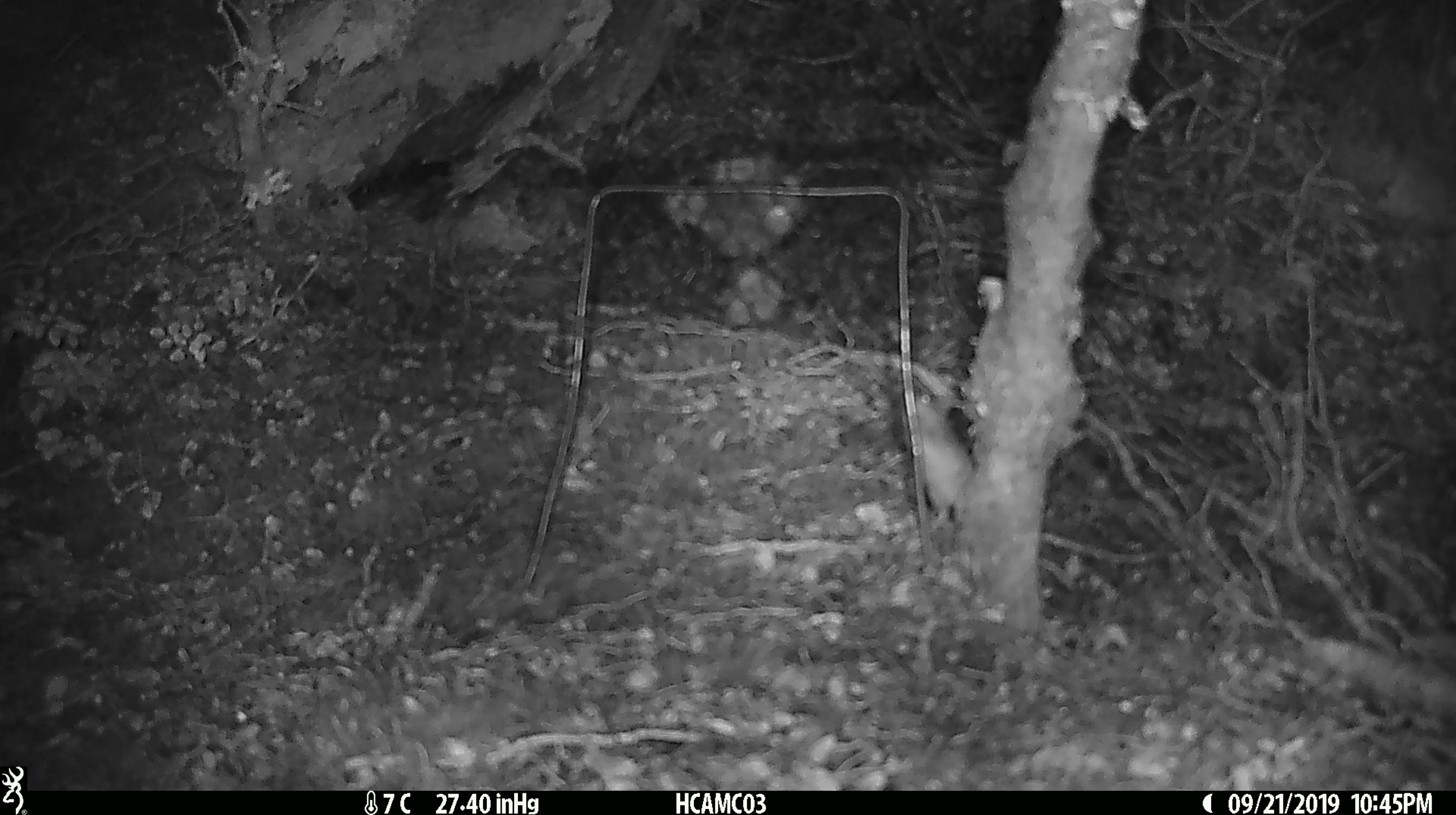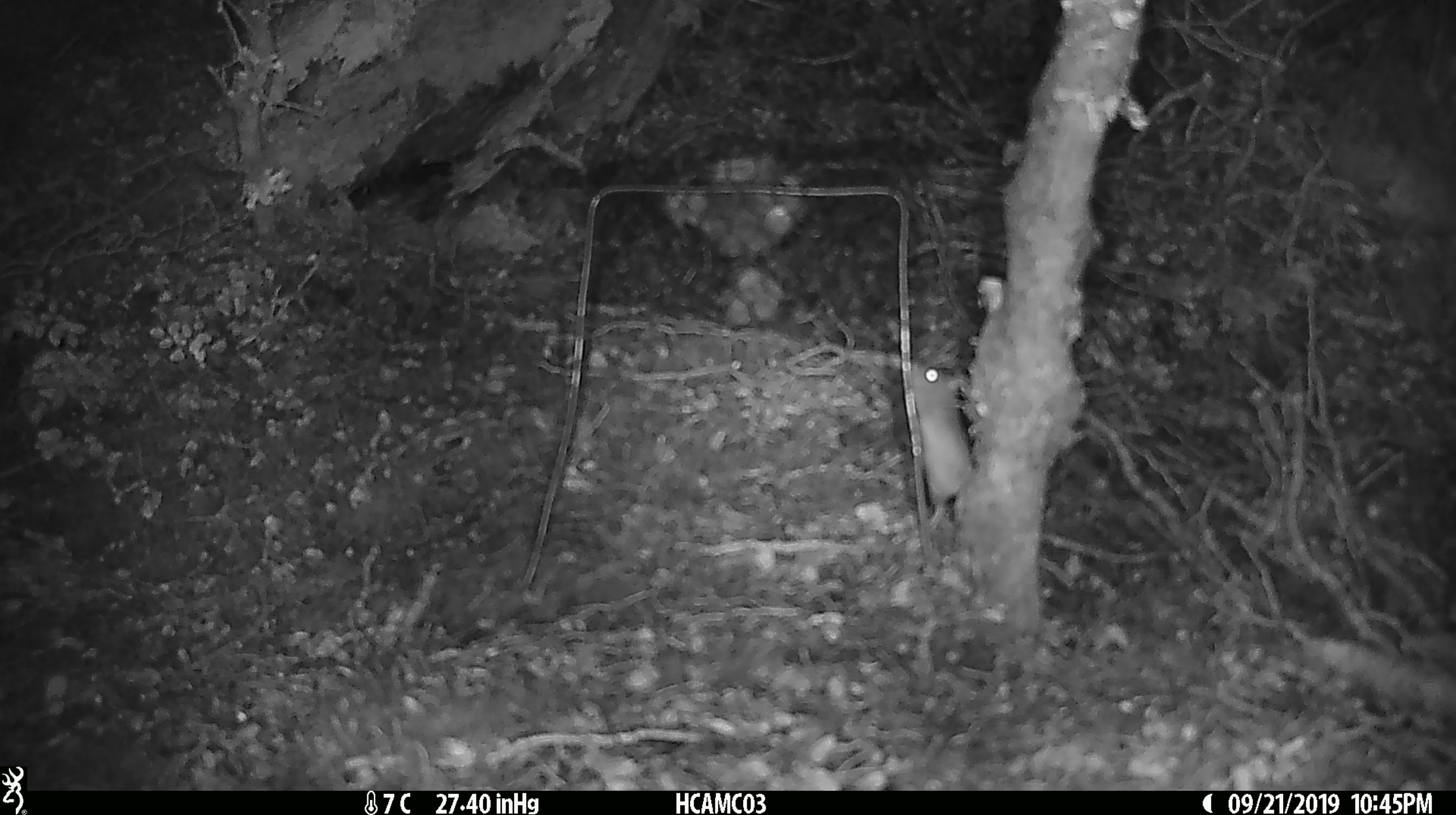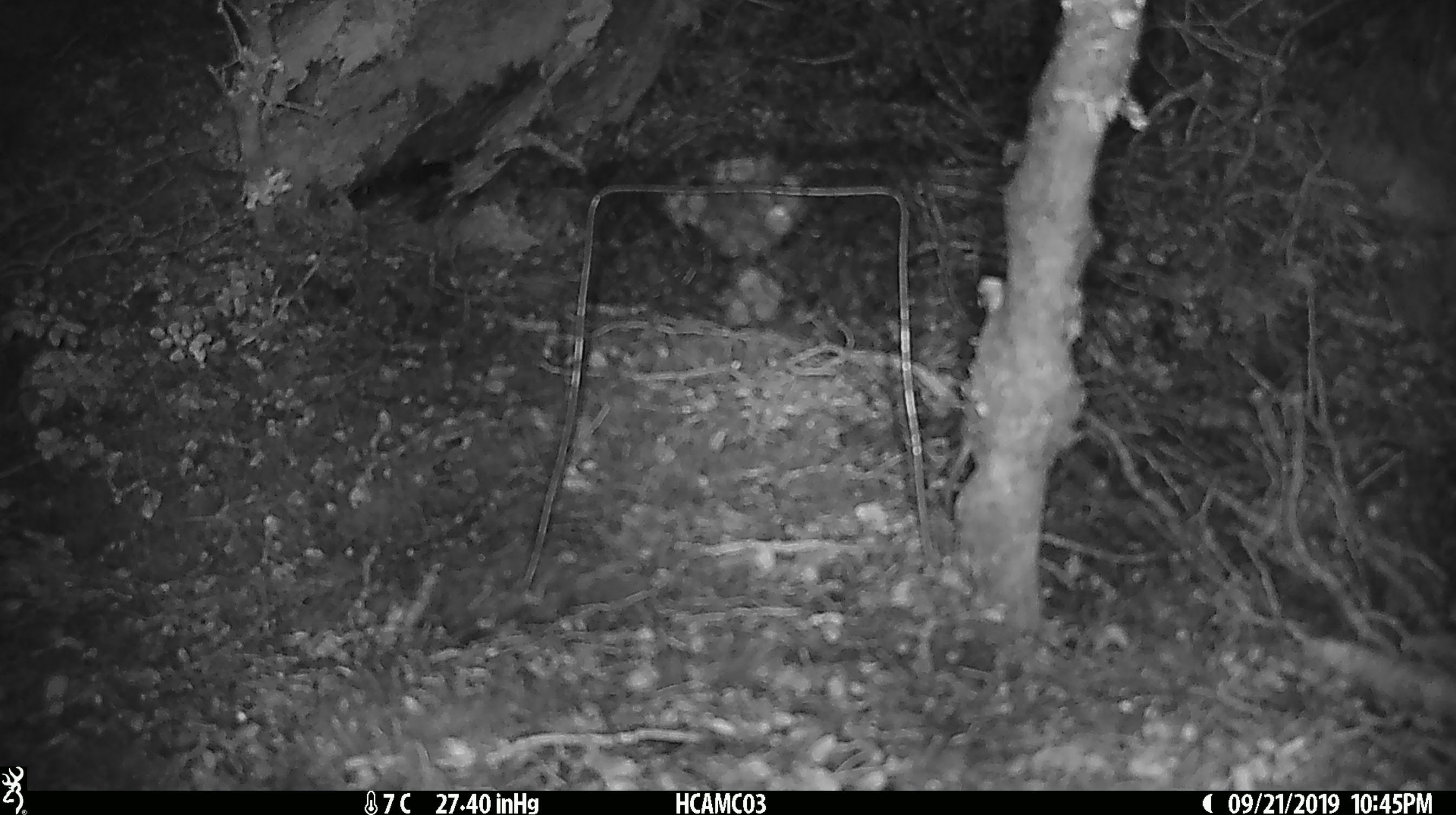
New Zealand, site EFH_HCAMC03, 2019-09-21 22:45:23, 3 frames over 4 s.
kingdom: Animalia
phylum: Chordata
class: Mammalia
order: Rodentia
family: Muridae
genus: Mus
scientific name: Mus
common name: mouse